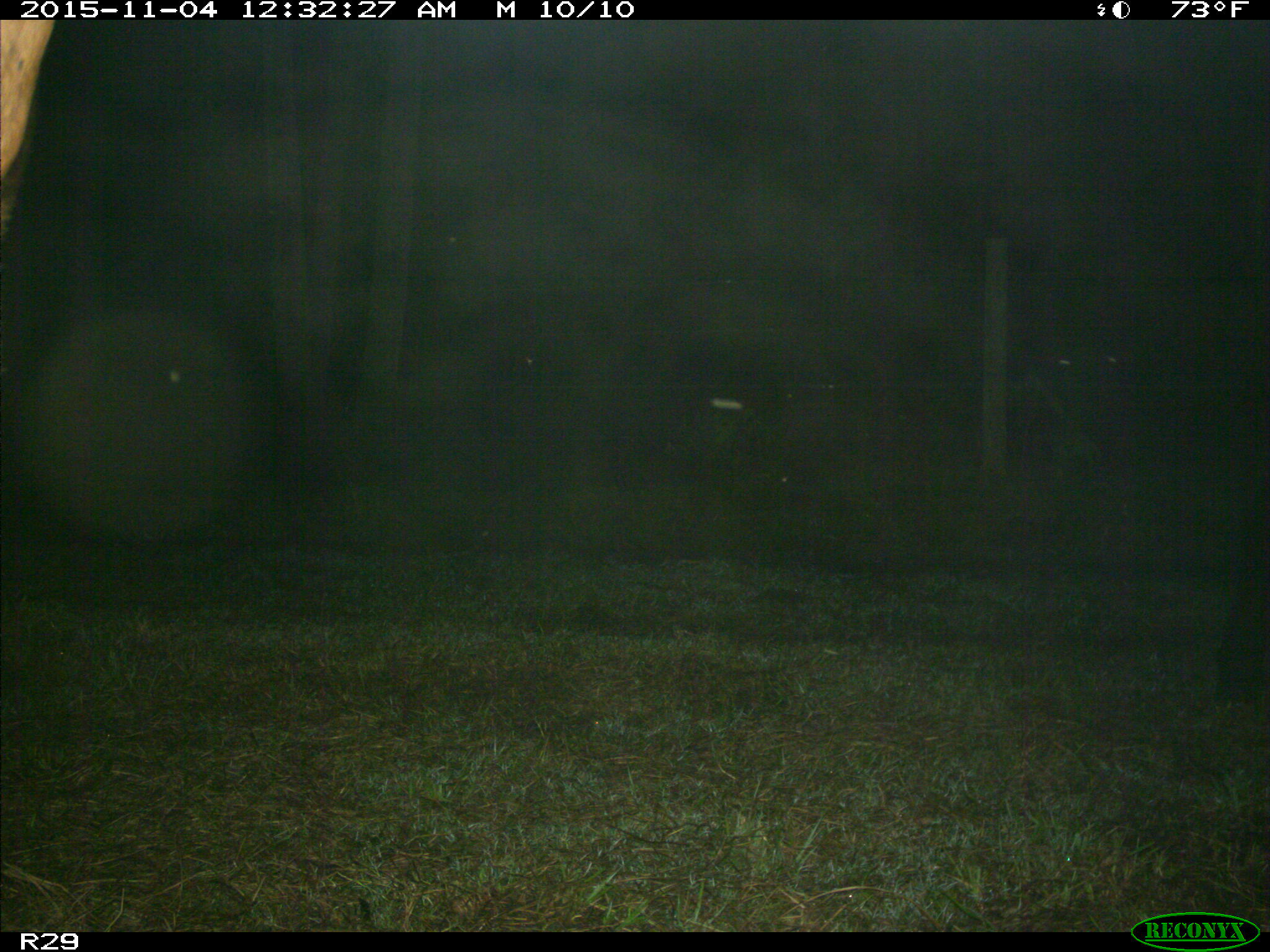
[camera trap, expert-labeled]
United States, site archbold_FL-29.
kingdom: Animalia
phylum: Chordata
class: Mammalia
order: Artiodactyla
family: Bovidae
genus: Bos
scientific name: Bos taurus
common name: domestic cow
Bos taurus (domestic cow).